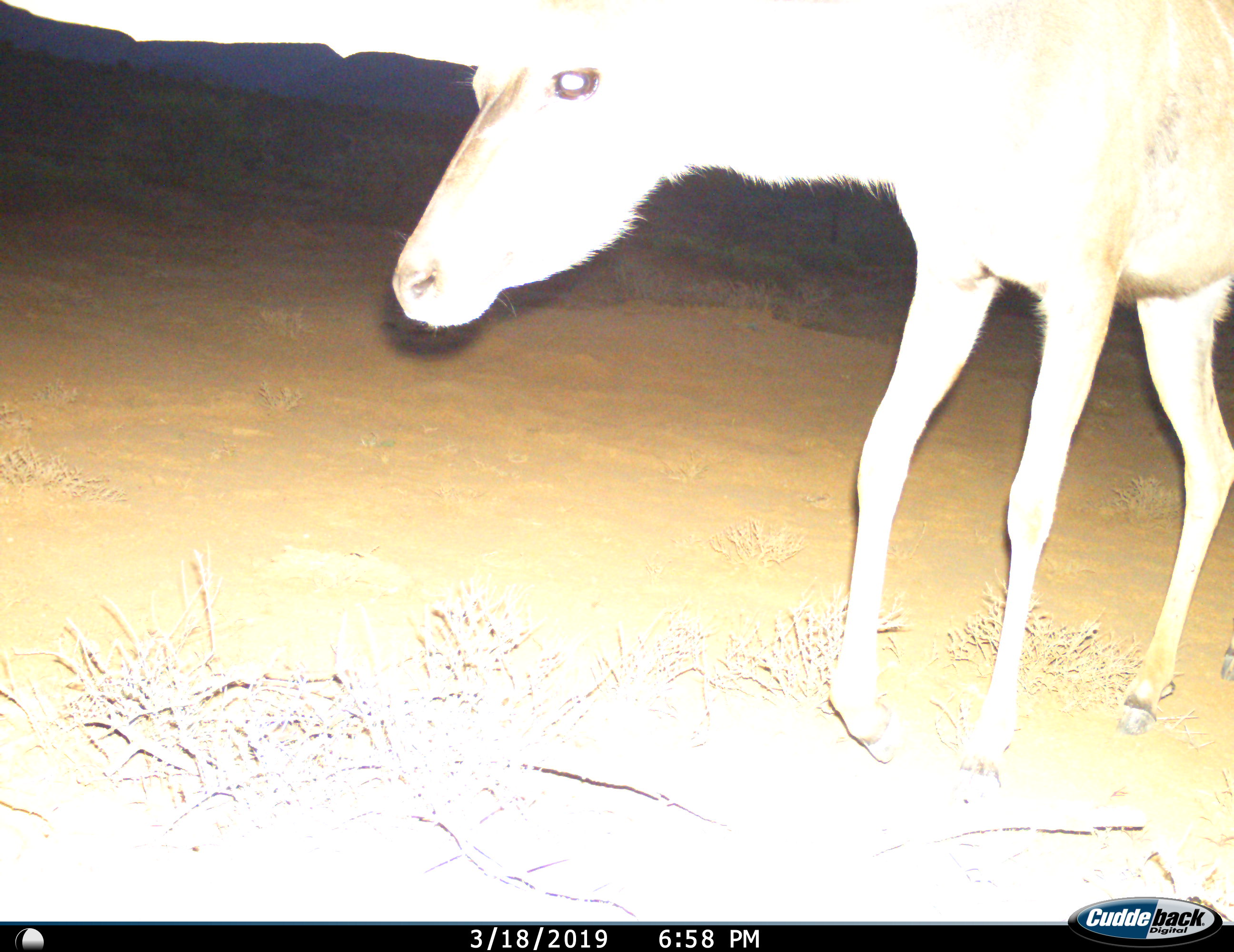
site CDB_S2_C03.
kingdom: Animalia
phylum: Chordata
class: Mammalia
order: Artiodactyla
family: Bovidae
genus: Tragelaphus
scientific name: Tragelaphus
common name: kudu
Kudu (Tragelaphus), count 1. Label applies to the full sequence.